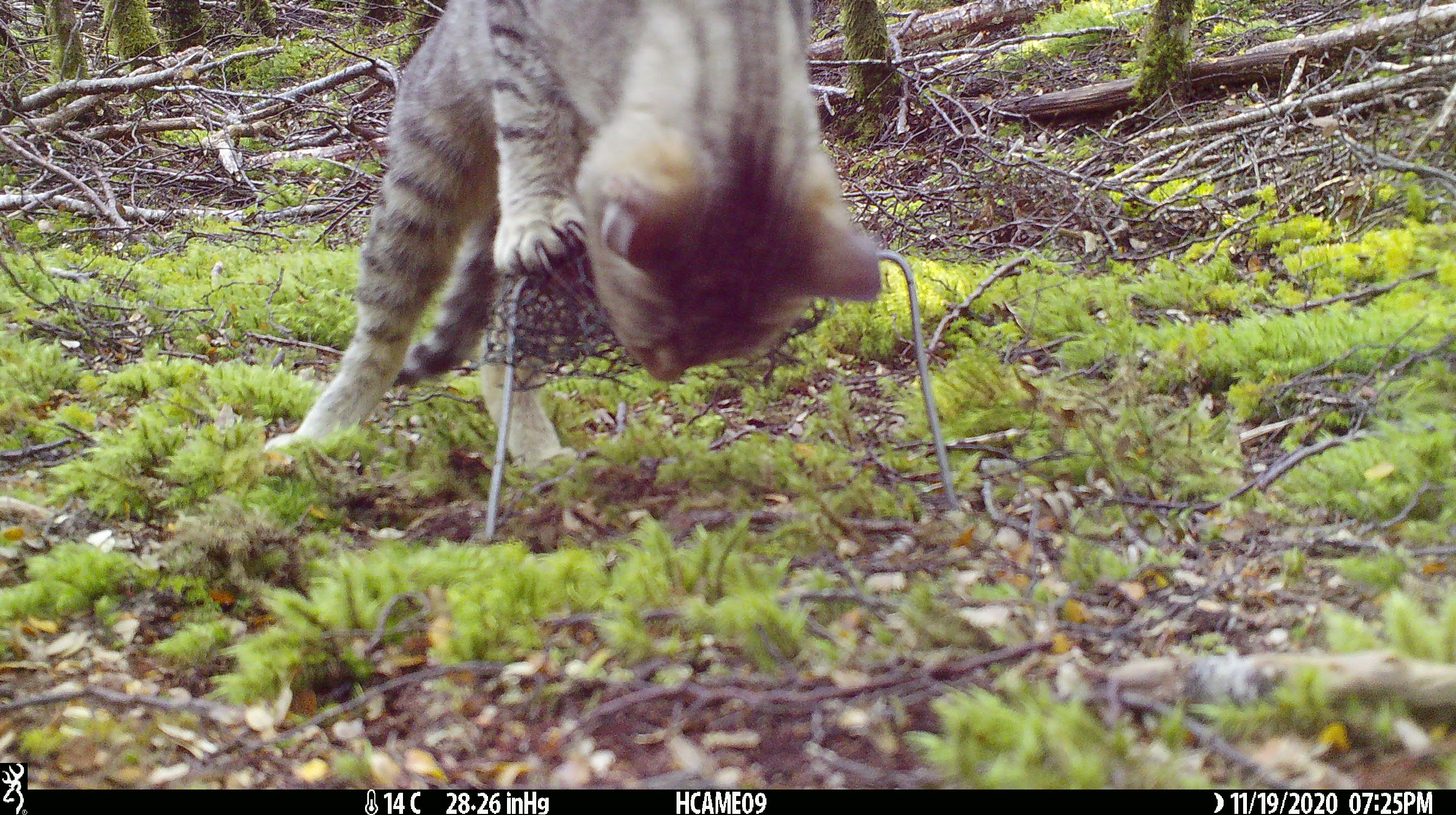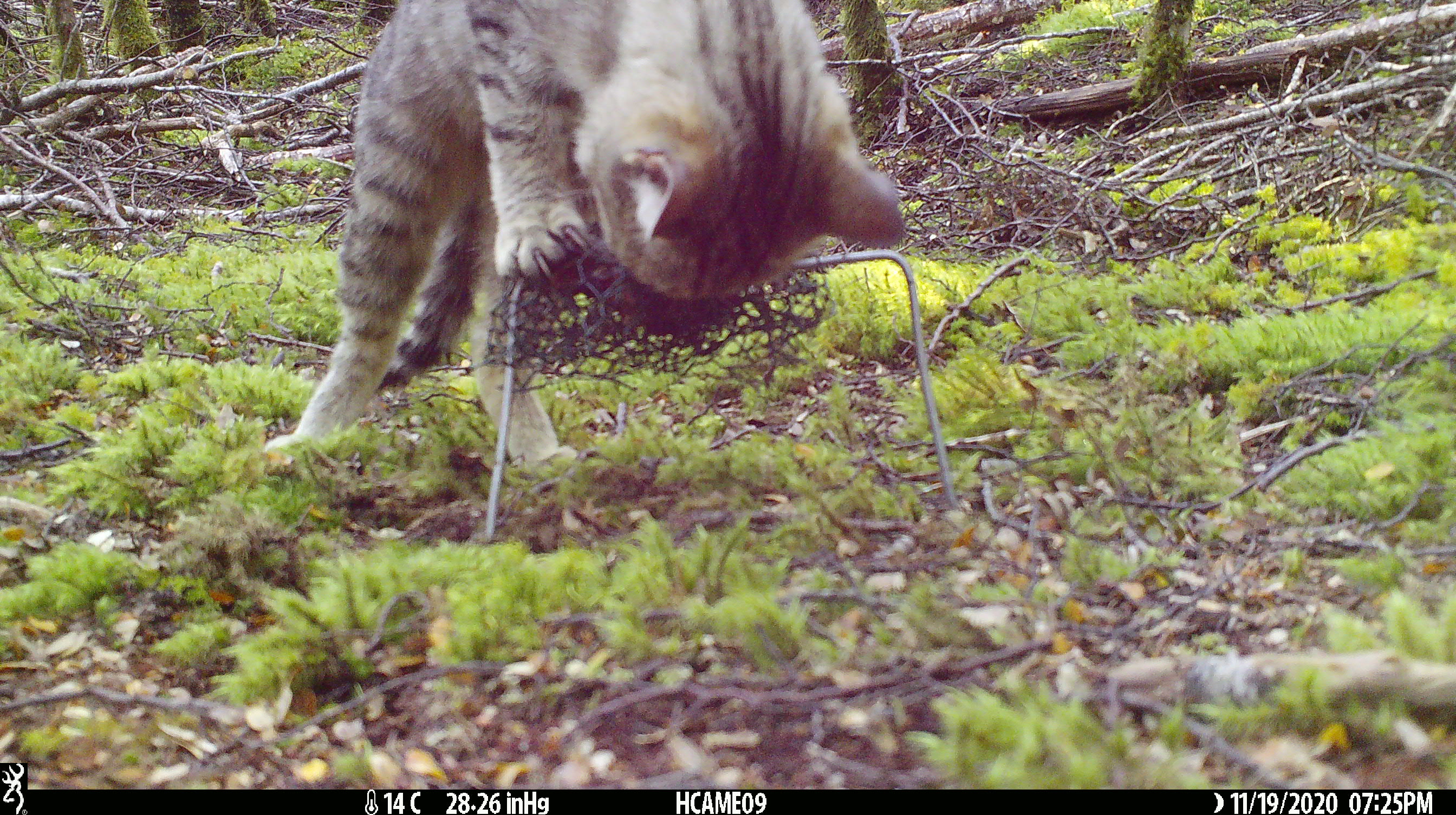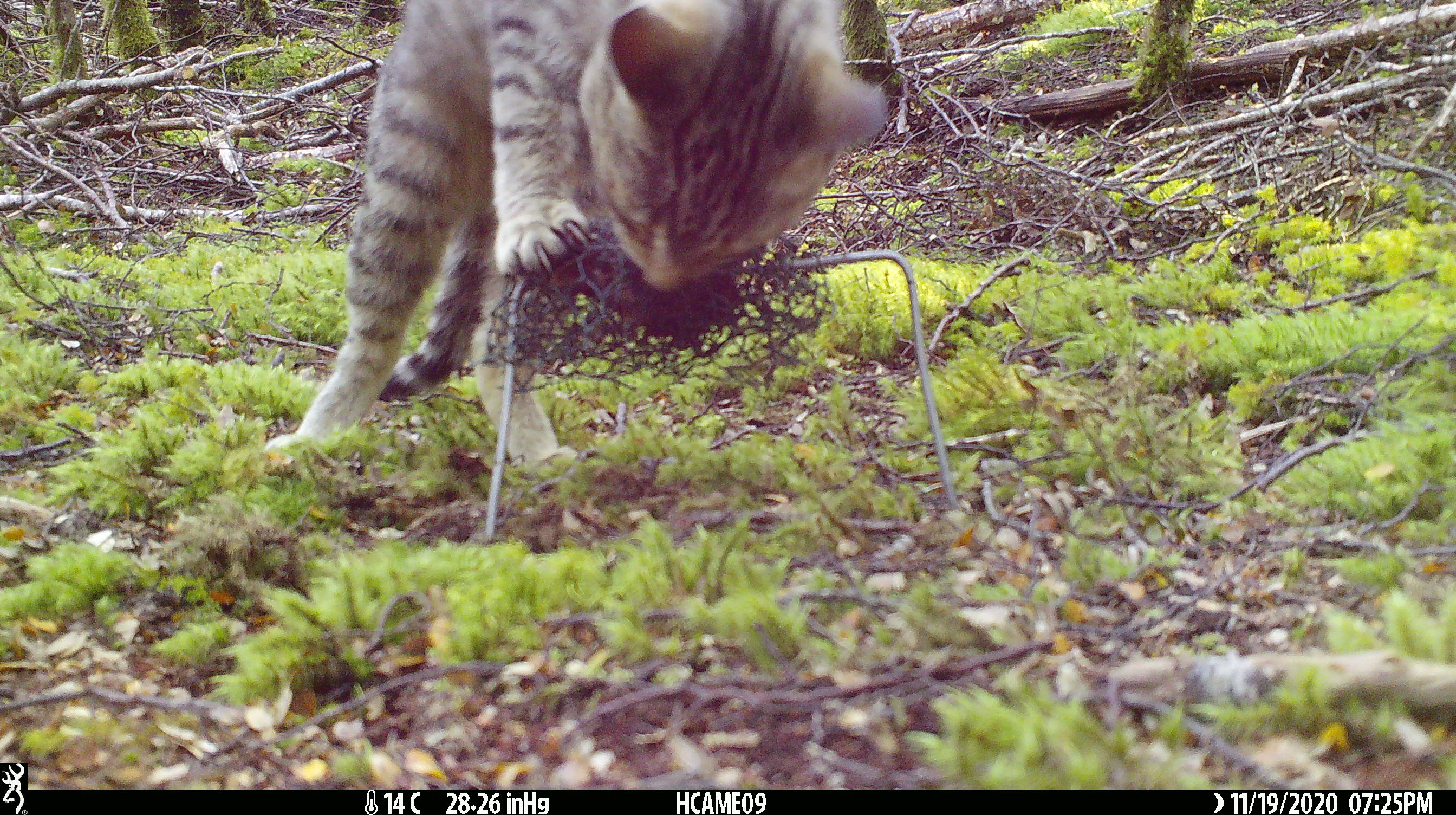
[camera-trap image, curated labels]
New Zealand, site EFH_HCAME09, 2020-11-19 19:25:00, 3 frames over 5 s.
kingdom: Animalia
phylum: Chordata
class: Mammalia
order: Carnivora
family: Felidae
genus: Felis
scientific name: Felis catus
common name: domestic cat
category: cat